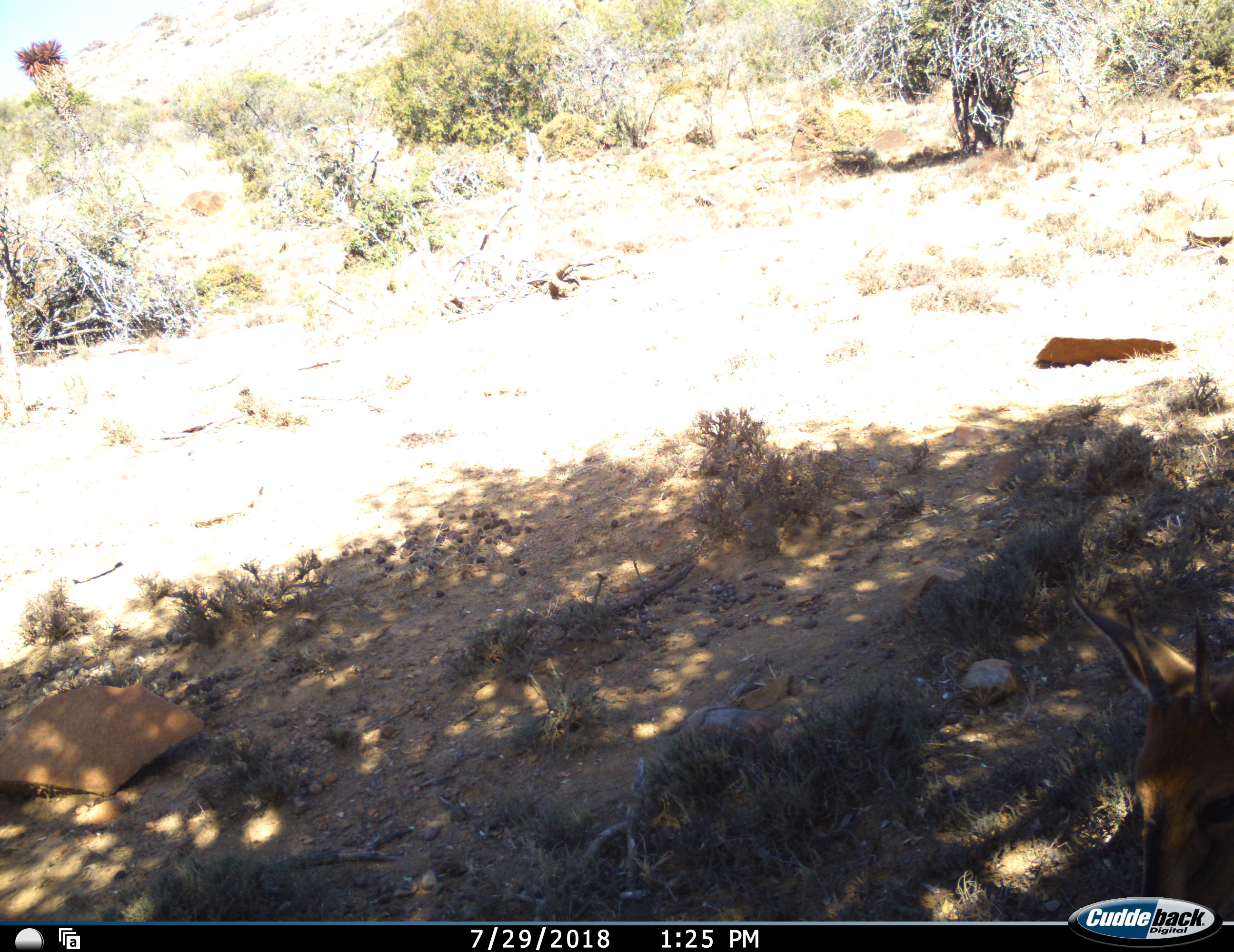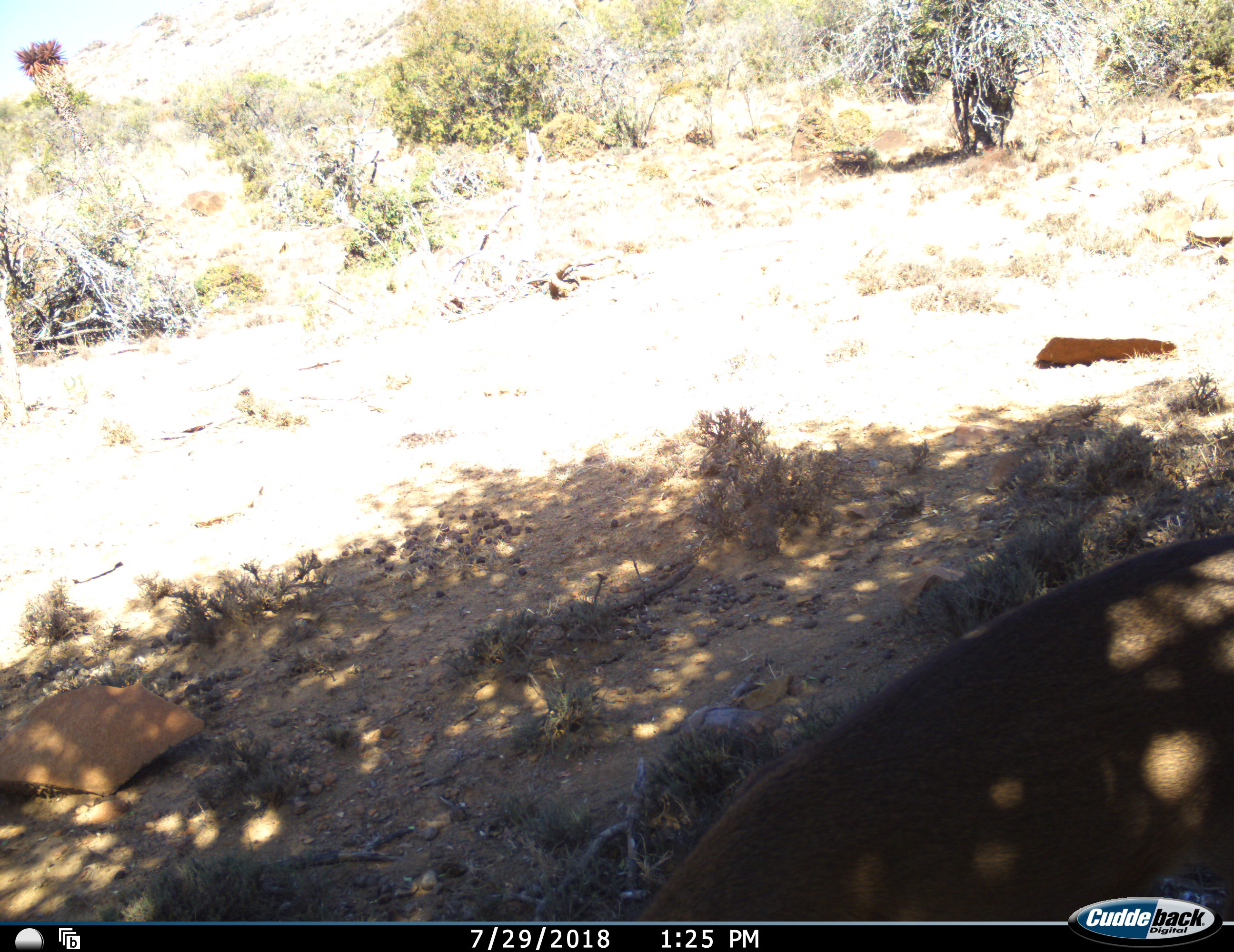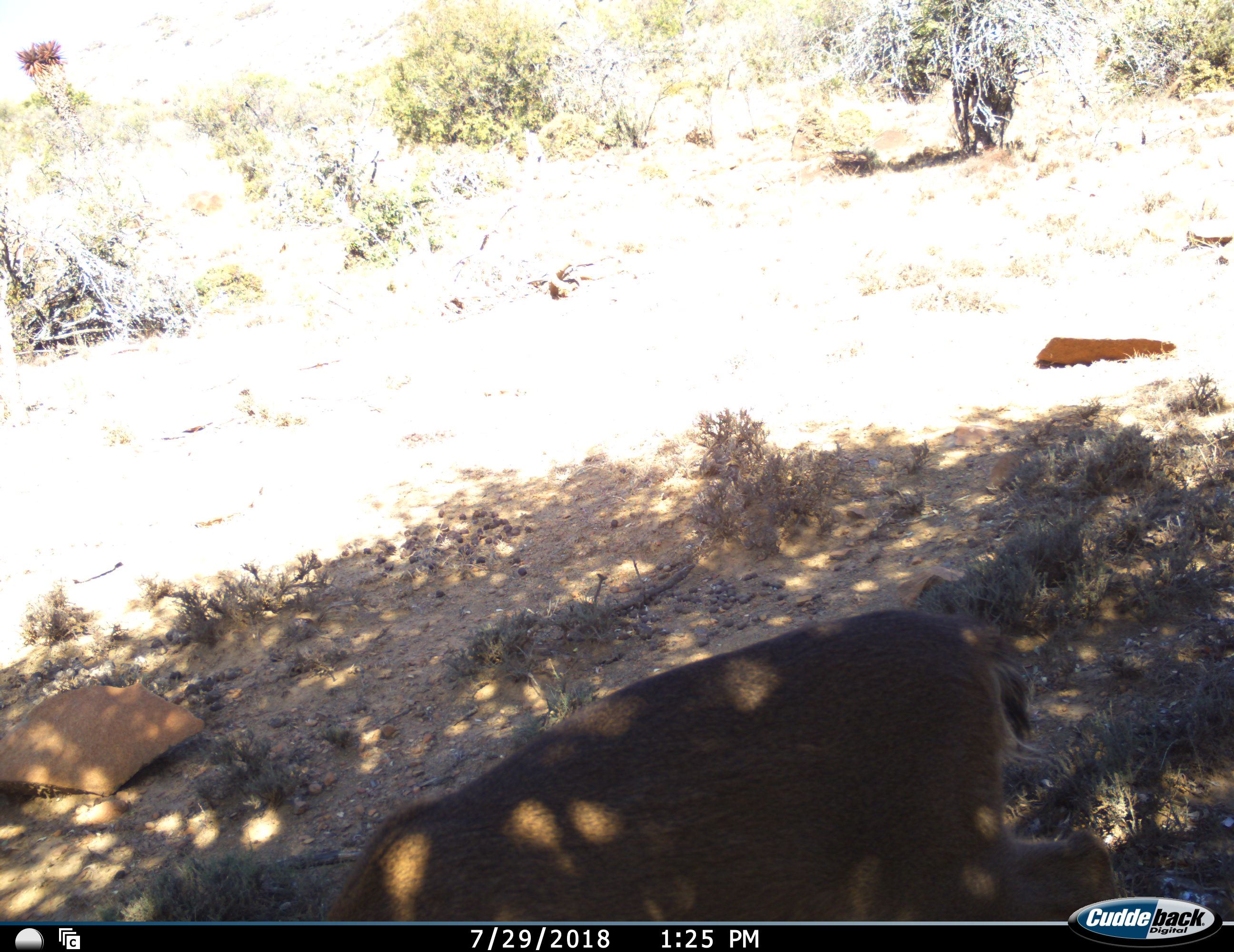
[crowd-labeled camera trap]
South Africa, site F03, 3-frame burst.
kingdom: Animalia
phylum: Chordata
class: Mammalia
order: Artiodactyla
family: Bovidae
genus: Sylvicapra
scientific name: Sylvicapra grimmia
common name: common grey duiker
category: duikercommongrey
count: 1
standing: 14%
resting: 0%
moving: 86%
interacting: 0%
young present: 0%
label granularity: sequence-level